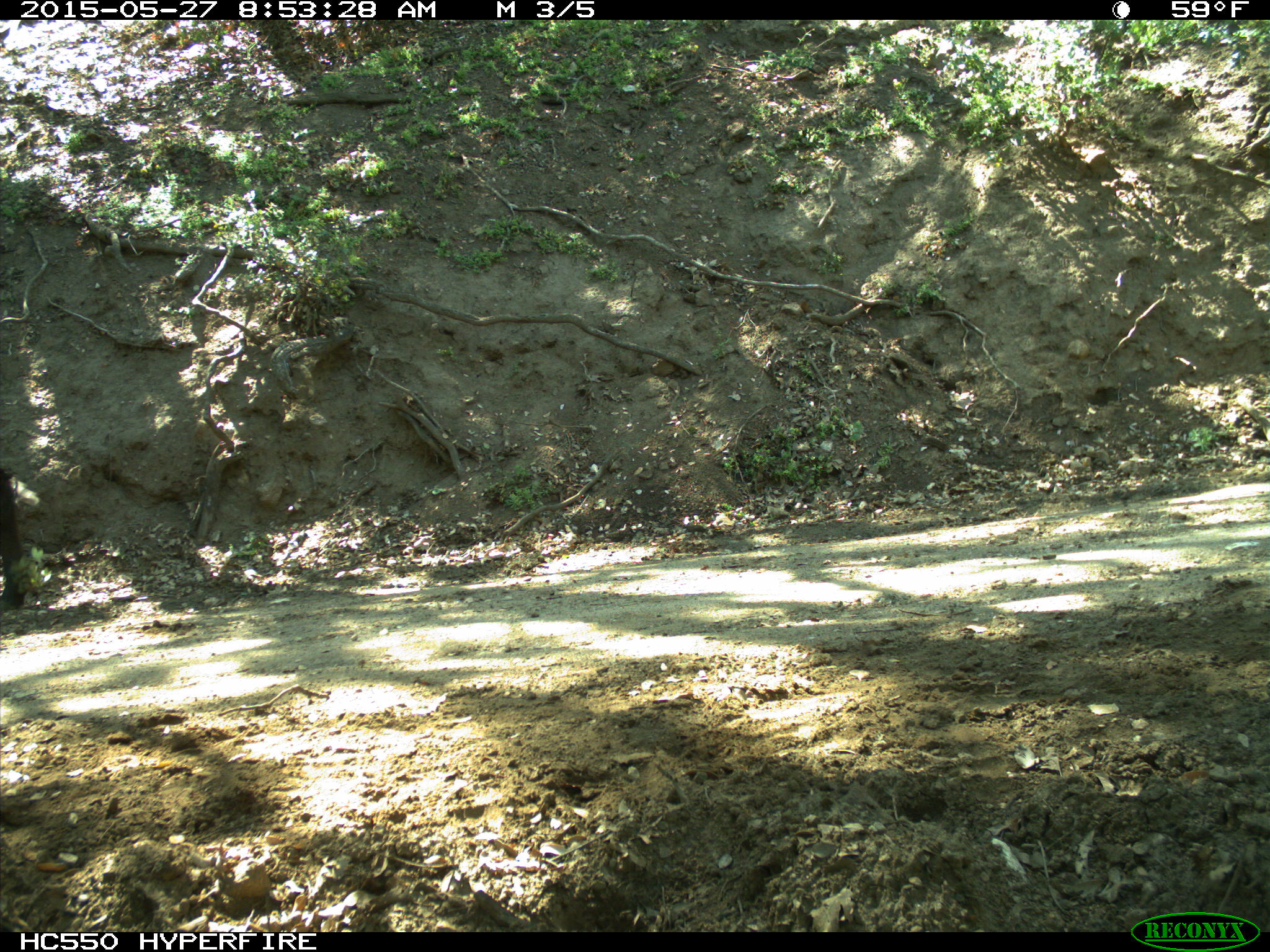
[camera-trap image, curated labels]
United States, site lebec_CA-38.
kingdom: Animalia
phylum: Chordata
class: Mammalia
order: Artiodactyla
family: Bovidae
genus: Bos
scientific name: Bos taurus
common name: domestic cow